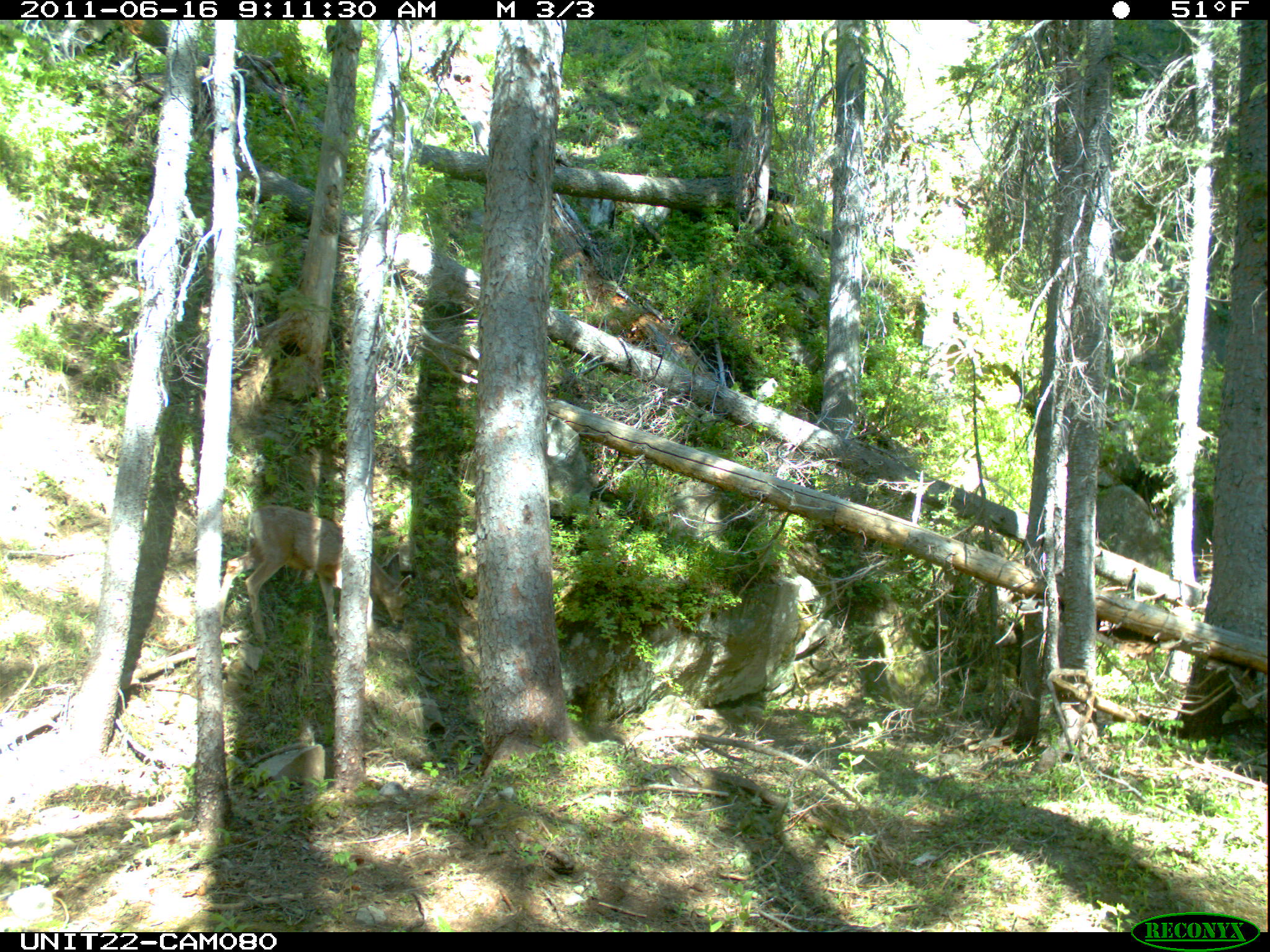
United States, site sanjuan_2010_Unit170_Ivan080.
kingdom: Animalia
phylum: Chordata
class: Mammalia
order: Artiodactyla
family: Cervidae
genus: Odocoileus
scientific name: Odocoileus hemionus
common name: mule deer